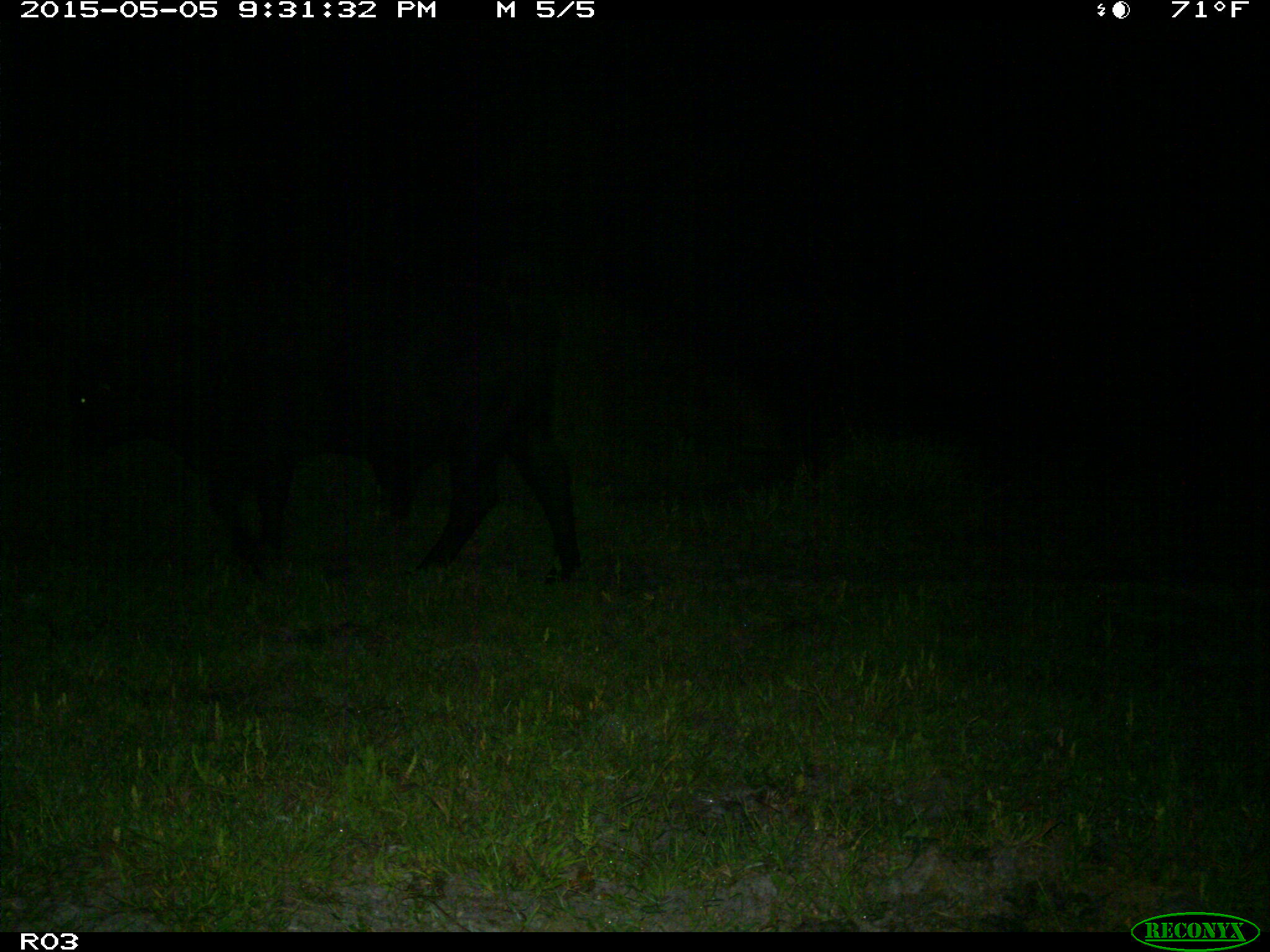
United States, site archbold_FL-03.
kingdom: Animalia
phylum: Chordata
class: Mammalia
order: Artiodactyla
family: Bovidae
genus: Bos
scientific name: Bos taurus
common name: domestic cow